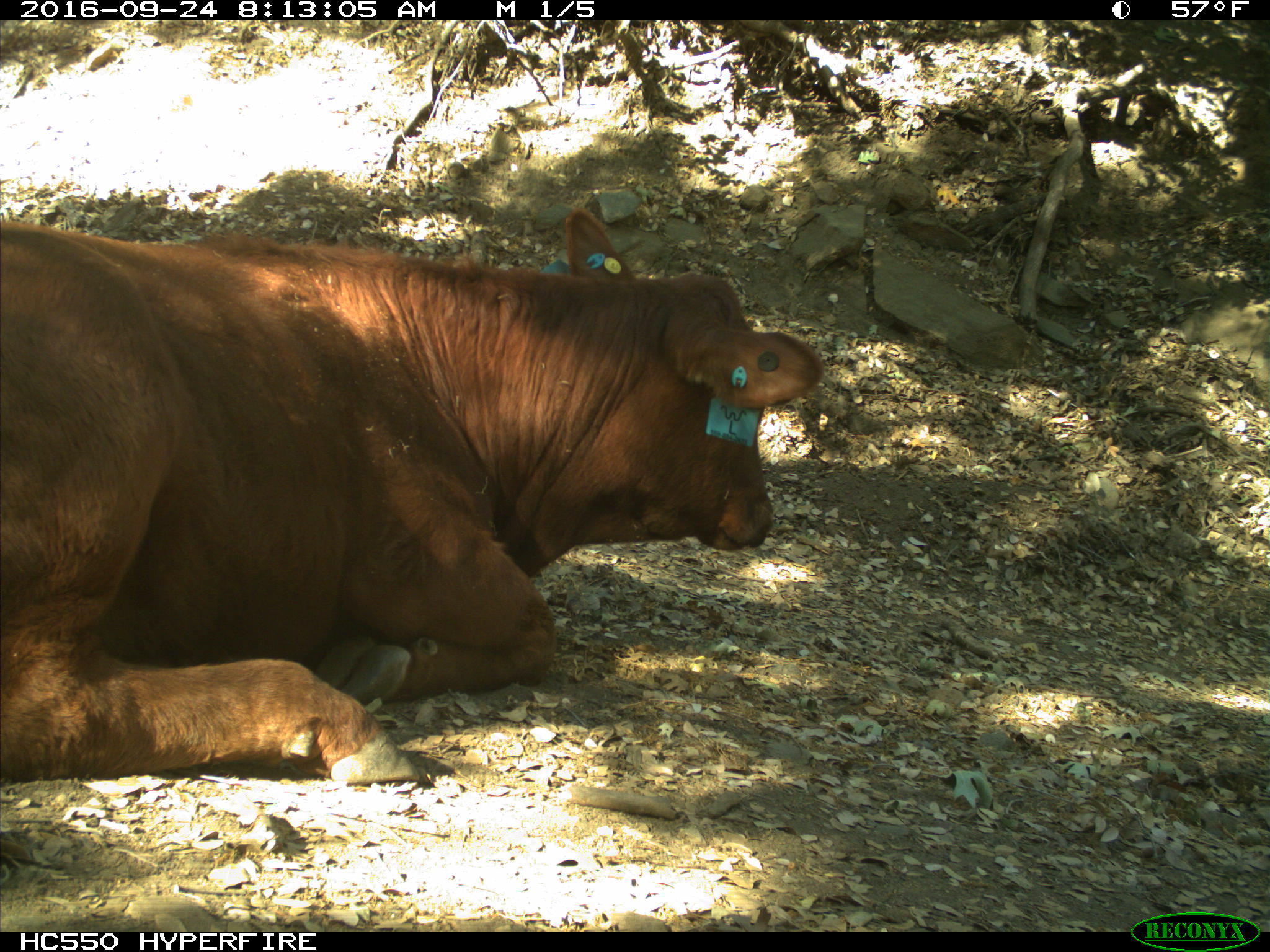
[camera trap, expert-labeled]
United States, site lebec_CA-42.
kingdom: Animalia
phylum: Chordata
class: Mammalia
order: Artiodactyla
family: Bovidae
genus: Bos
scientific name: Bos taurus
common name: domestic cow